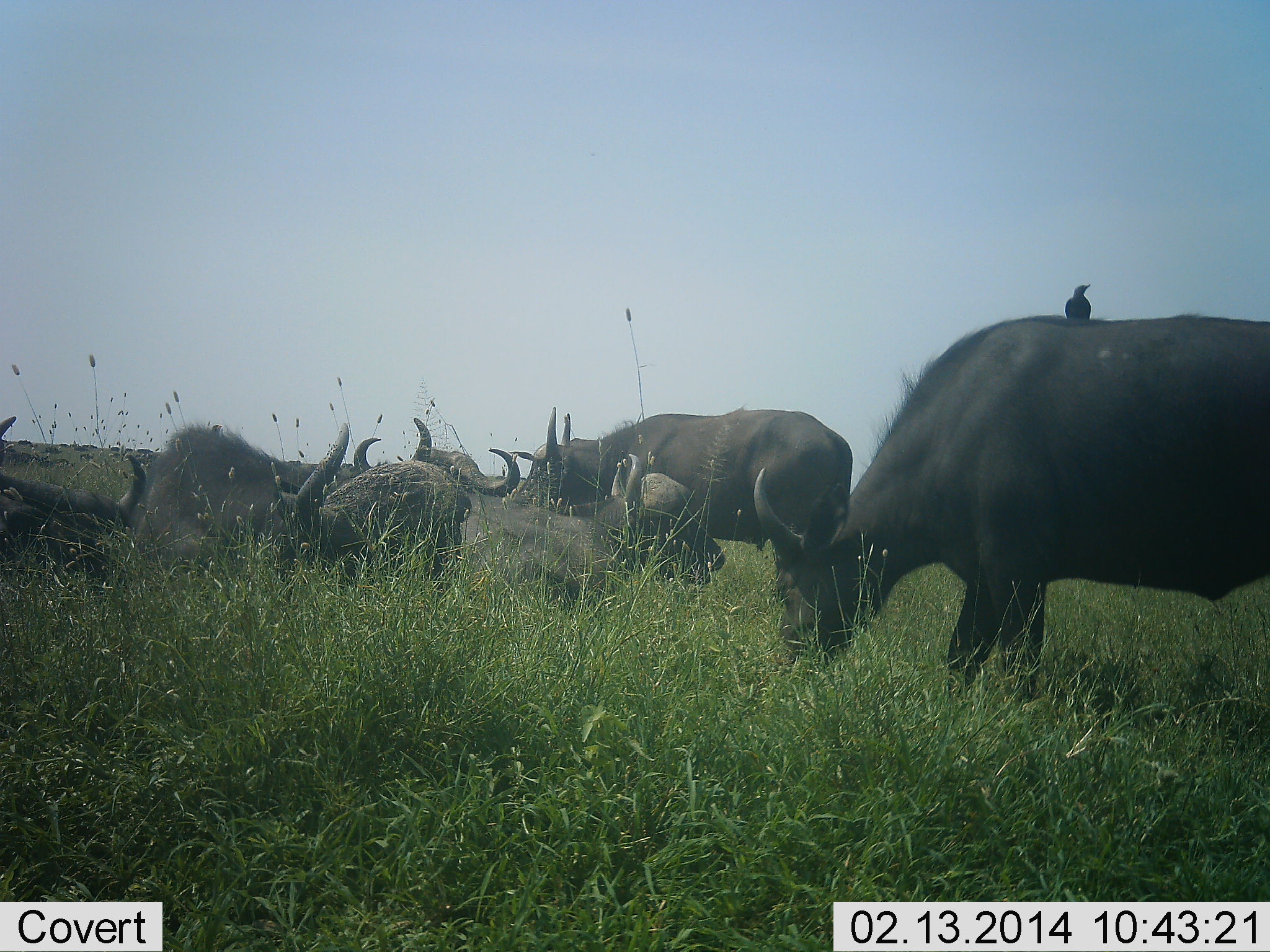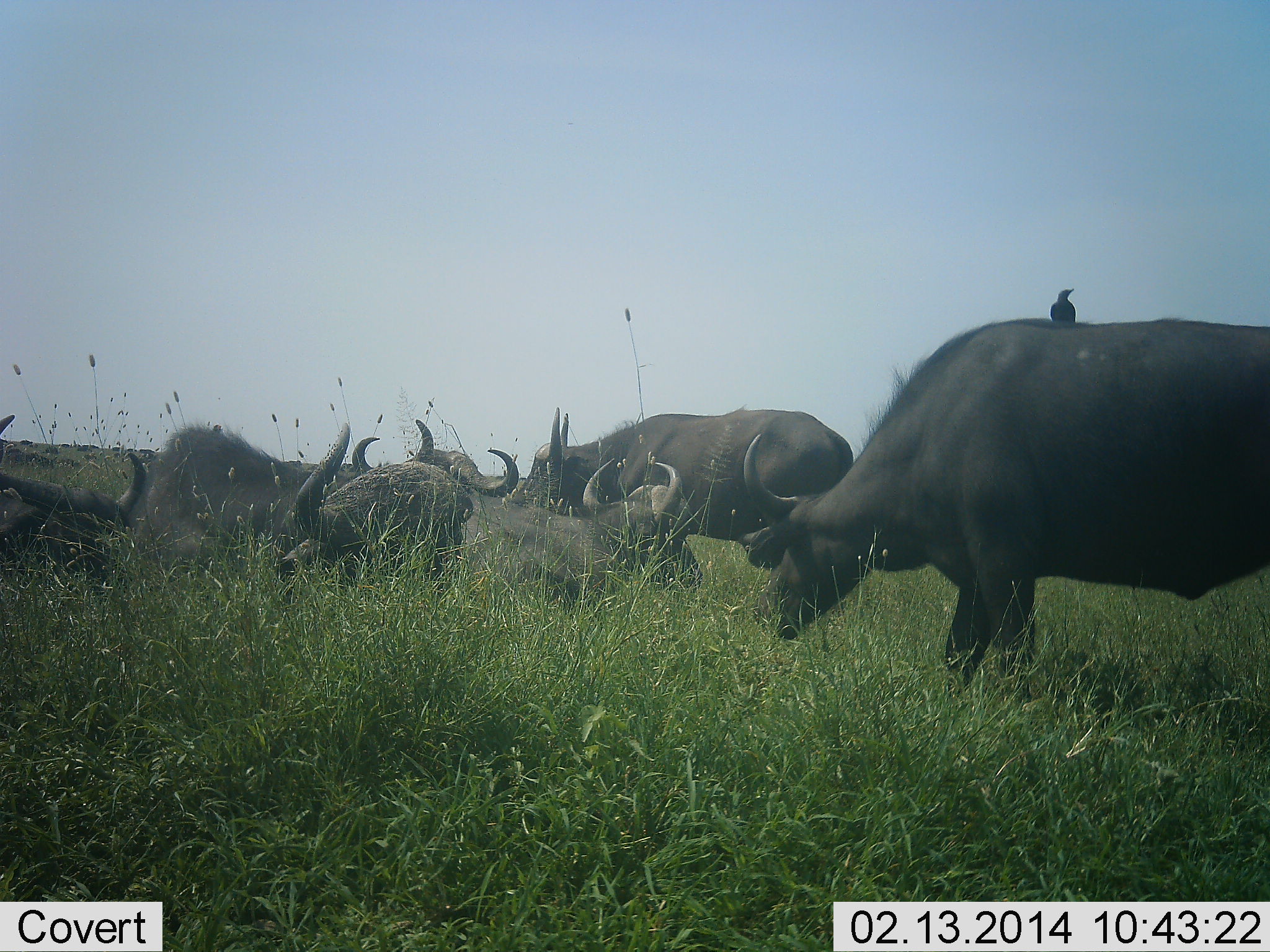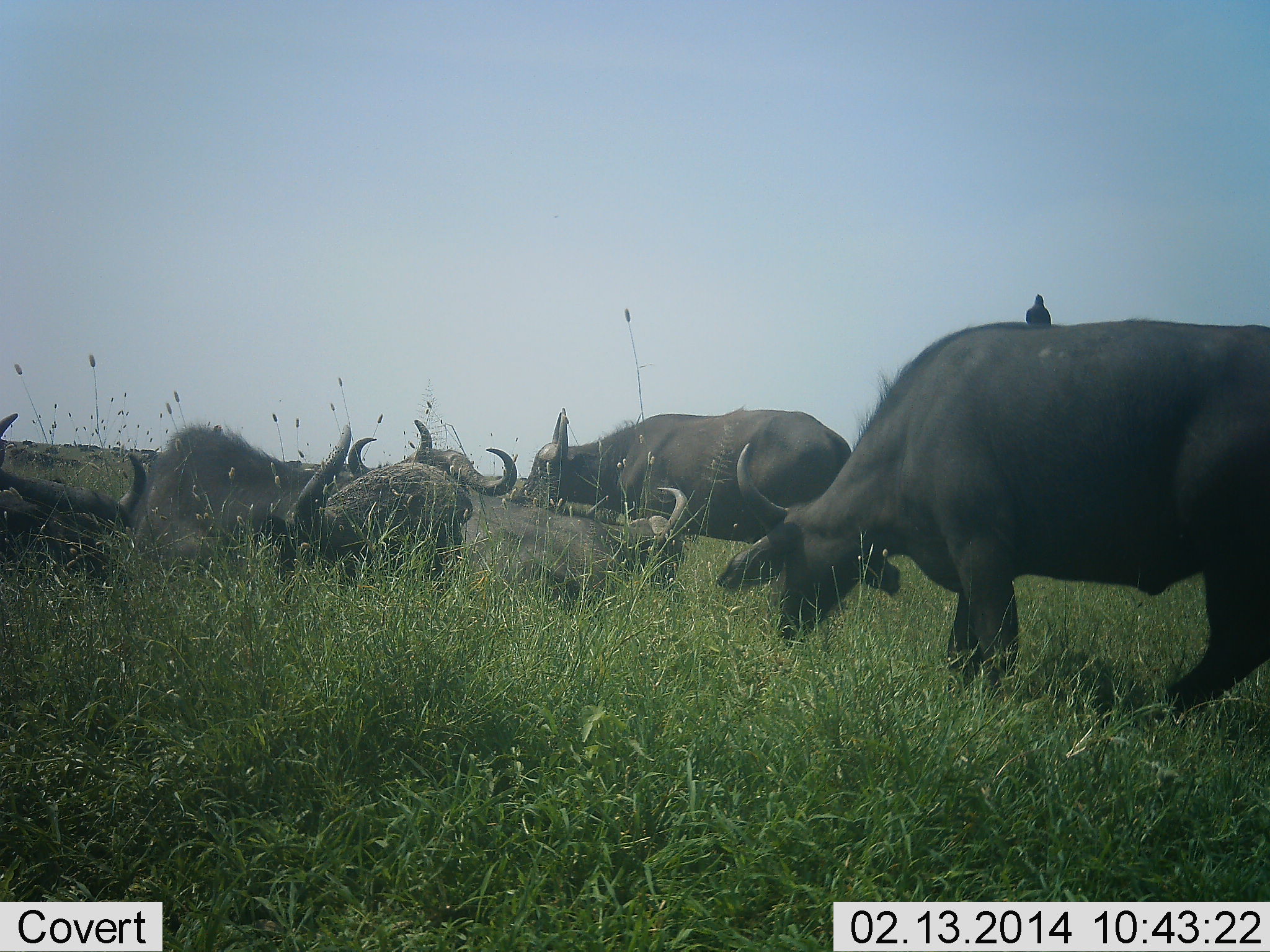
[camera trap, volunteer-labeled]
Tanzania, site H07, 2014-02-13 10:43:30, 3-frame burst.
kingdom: Animalia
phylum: Chordata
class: Mammalia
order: Artiodactyla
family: Bovidae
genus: Syncerus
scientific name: Syncerus caffer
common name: cape buffalo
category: buffalo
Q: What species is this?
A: Buffalo (cape buffalo) (Syncerus caffer).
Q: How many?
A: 7.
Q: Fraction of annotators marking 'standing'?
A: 65%.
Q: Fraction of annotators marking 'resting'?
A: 88%.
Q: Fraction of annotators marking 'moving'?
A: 0%.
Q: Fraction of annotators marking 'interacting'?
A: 12%.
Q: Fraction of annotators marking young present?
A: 0%.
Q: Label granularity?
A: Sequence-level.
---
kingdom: Animalia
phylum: Chordata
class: Aves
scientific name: Aves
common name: bird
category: otherbird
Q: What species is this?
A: Otherbird (bird) (Aves).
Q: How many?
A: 1.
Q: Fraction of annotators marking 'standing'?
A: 45%.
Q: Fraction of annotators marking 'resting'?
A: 45%.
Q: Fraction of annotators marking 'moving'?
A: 0%.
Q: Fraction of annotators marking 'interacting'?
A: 18%.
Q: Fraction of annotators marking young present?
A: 0%.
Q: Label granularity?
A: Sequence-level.